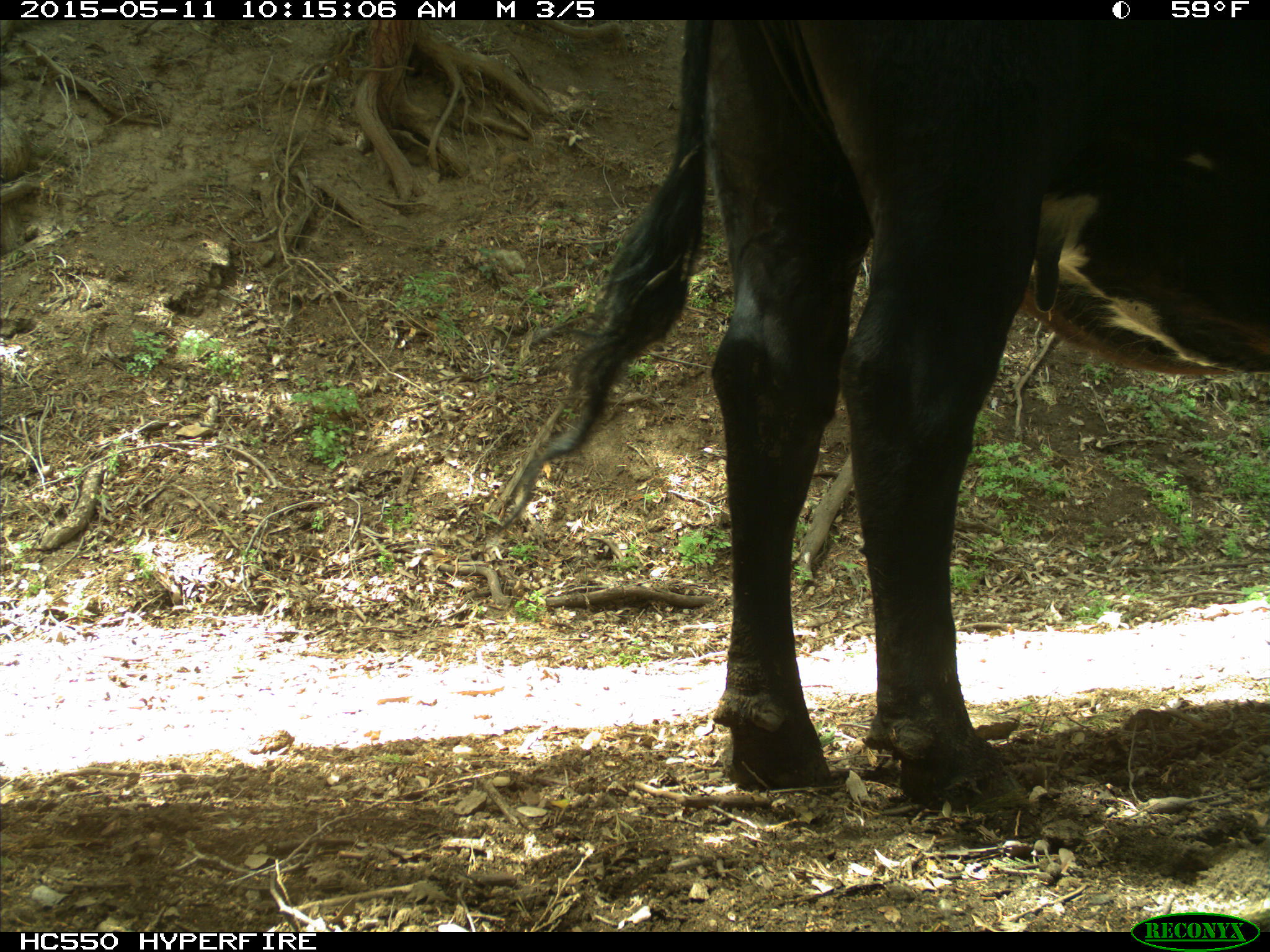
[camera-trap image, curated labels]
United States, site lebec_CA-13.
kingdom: Animalia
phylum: Chordata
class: Mammalia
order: Artiodactyla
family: Bovidae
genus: Bos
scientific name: Bos taurus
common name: domestic cow